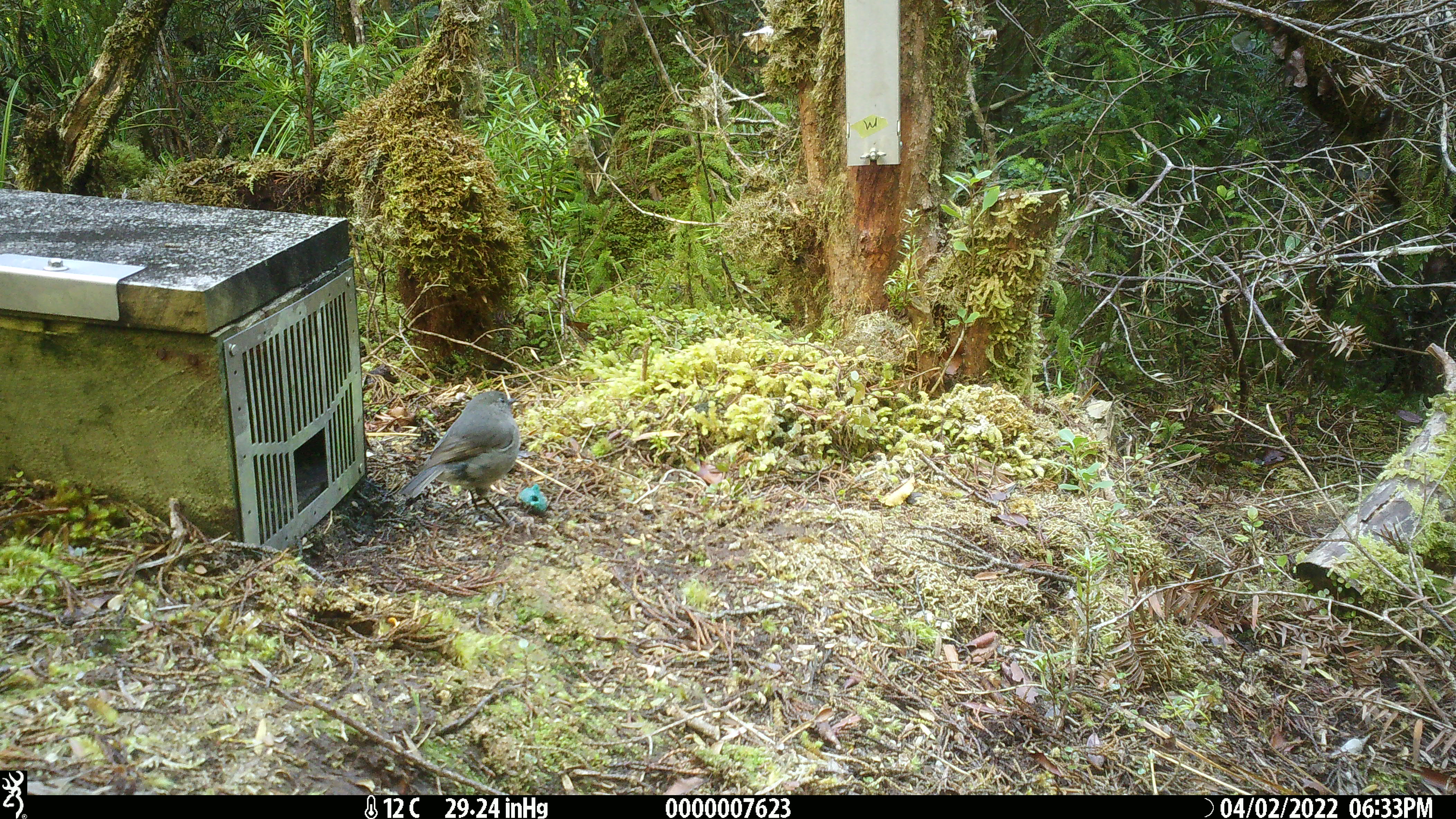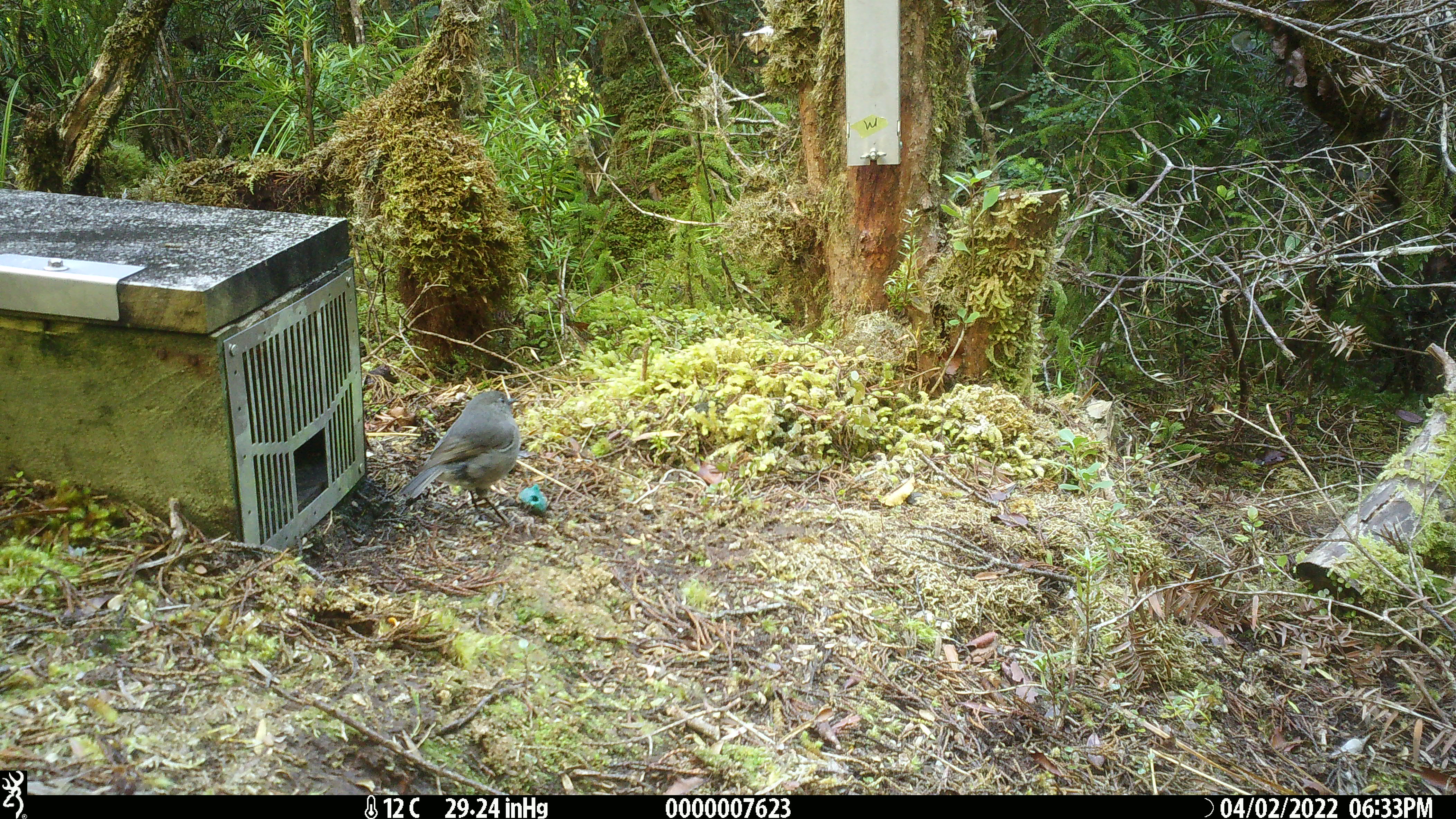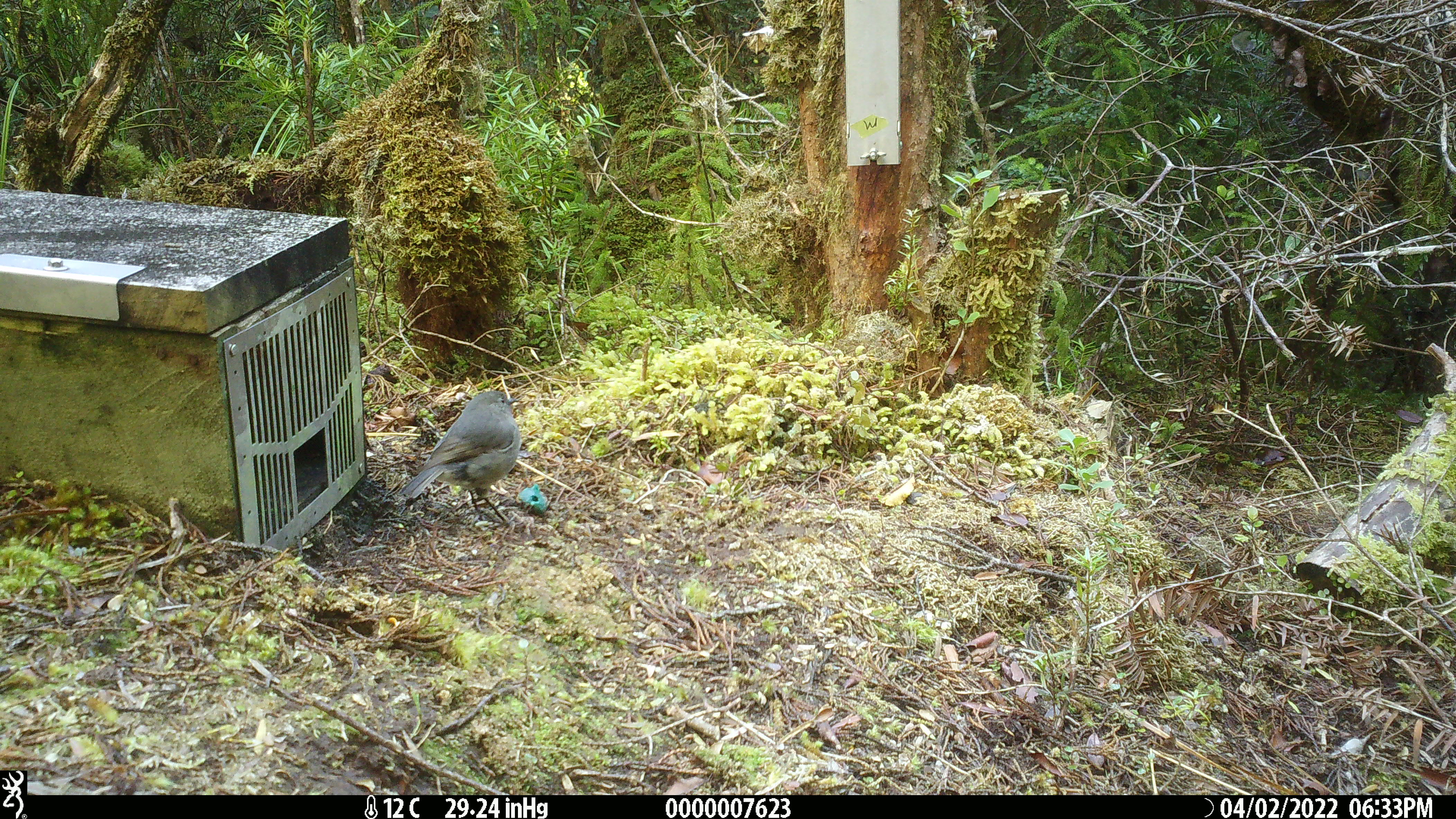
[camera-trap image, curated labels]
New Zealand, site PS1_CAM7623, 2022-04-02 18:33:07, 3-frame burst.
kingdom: Animalia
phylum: Chordata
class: Aves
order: Passeriformes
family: Petroicidae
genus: Petroica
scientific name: Petroica australis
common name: new zealand robin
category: robin